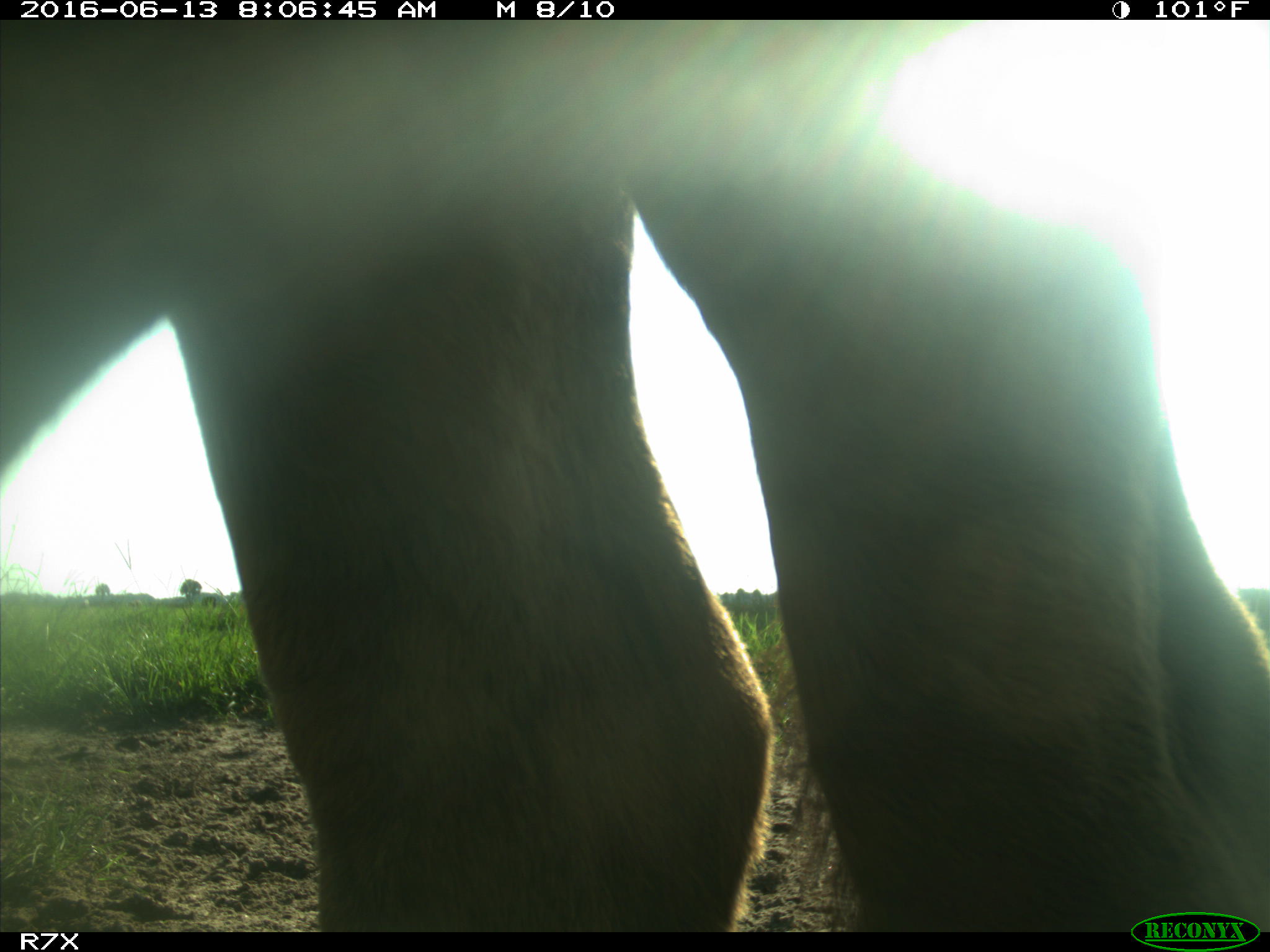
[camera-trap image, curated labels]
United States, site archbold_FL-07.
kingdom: Animalia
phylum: Chordata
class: Mammalia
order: Artiodactyla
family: Bovidae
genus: Bos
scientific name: Bos taurus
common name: domestic cow